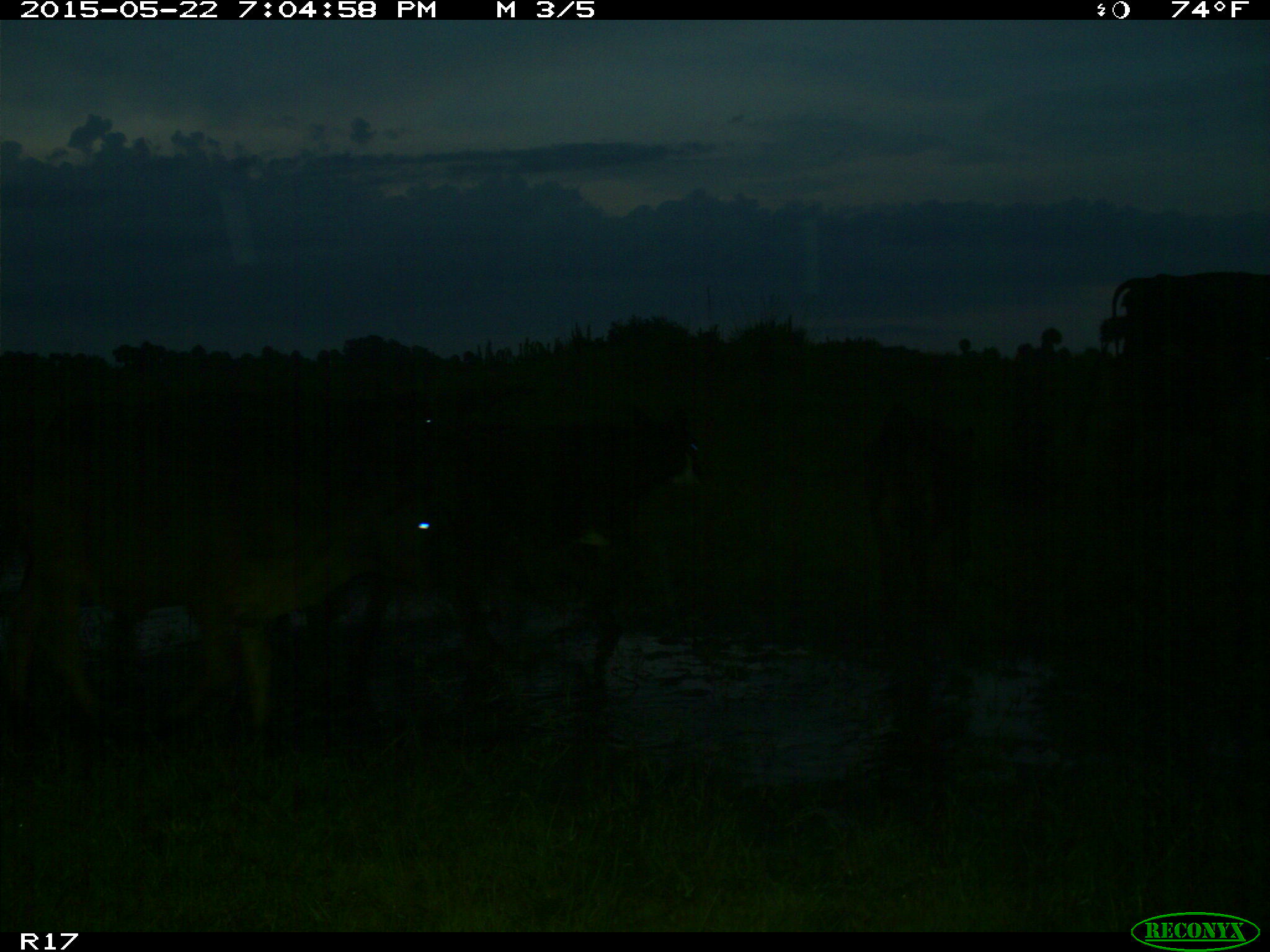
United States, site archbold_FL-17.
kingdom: Animalia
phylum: Chordata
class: Mammalia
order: Artiodactyla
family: Bovidae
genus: Bos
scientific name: Bos taurus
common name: domestic cow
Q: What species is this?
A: Bos taurus (domestic cow).